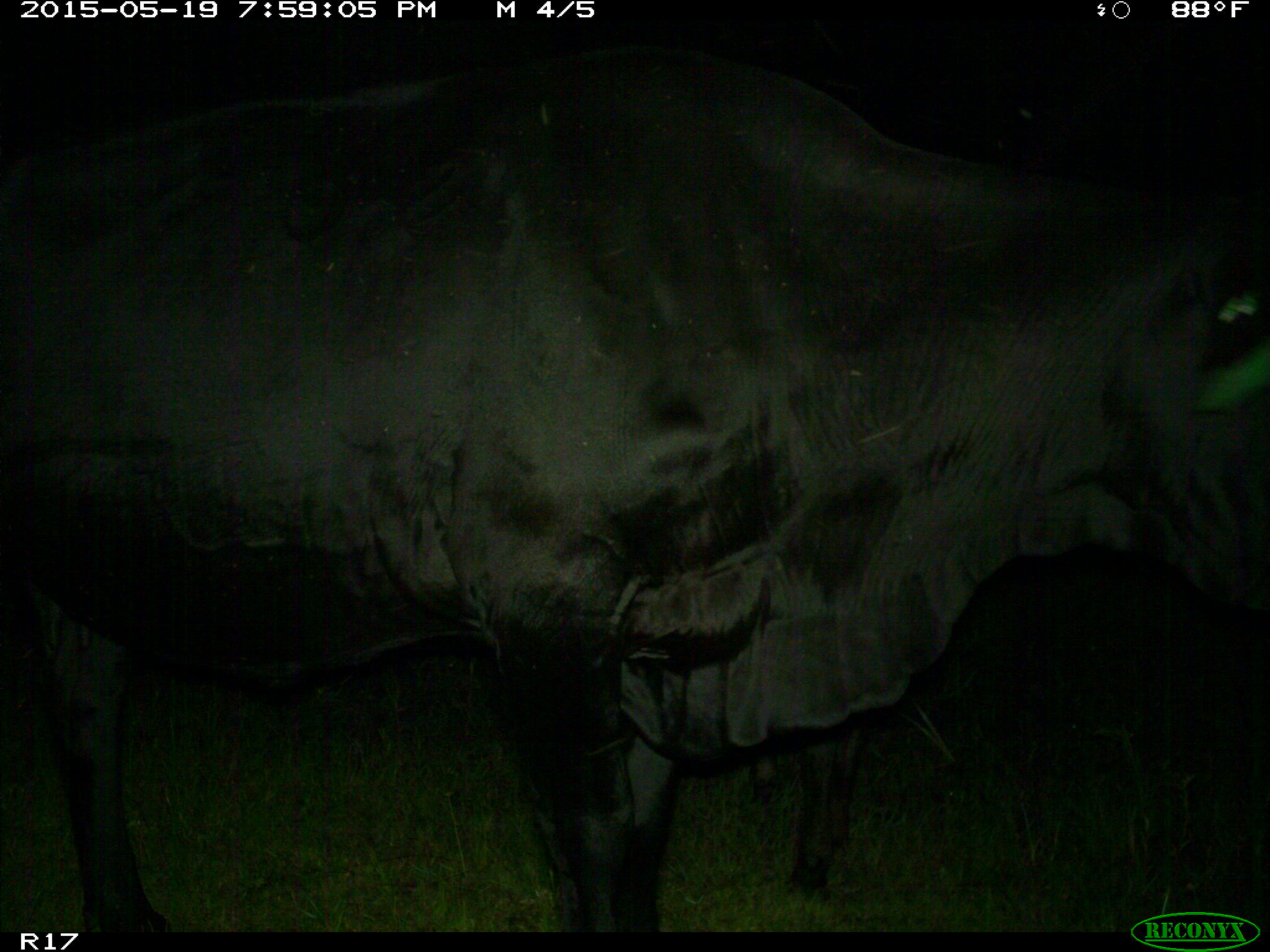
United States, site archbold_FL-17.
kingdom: Animalia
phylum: Chordata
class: Mammalia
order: Artiodactyla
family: Bovidae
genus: Bos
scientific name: Bos taurus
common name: domestic cow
Bos taurus (domestic cow).